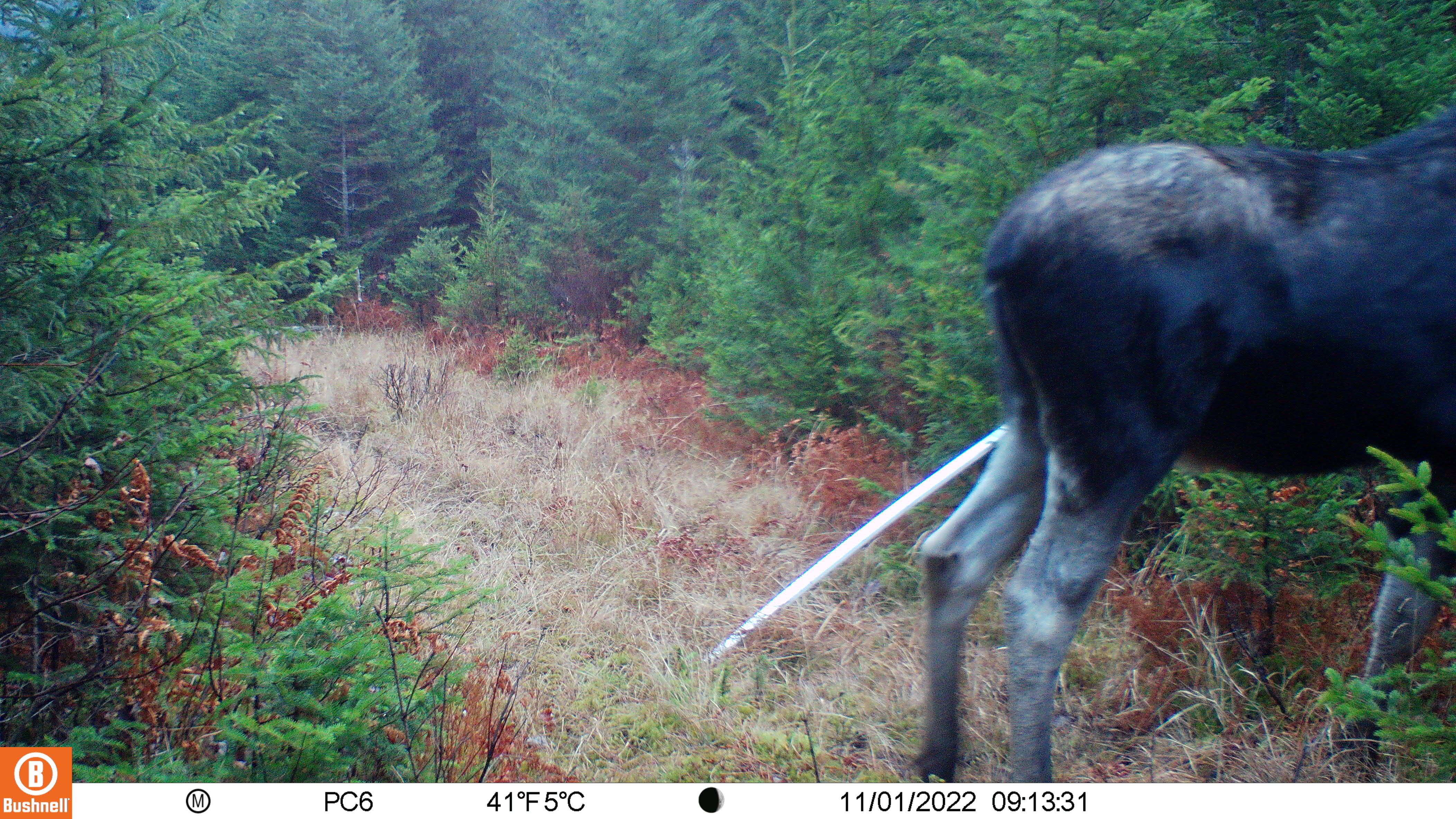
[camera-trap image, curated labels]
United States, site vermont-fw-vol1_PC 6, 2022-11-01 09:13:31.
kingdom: Animalia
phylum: Chordata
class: Mammalia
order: Artiodactyla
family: Cervidae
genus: Alces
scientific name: Alces alces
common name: moose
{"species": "moose (Alces alces)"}